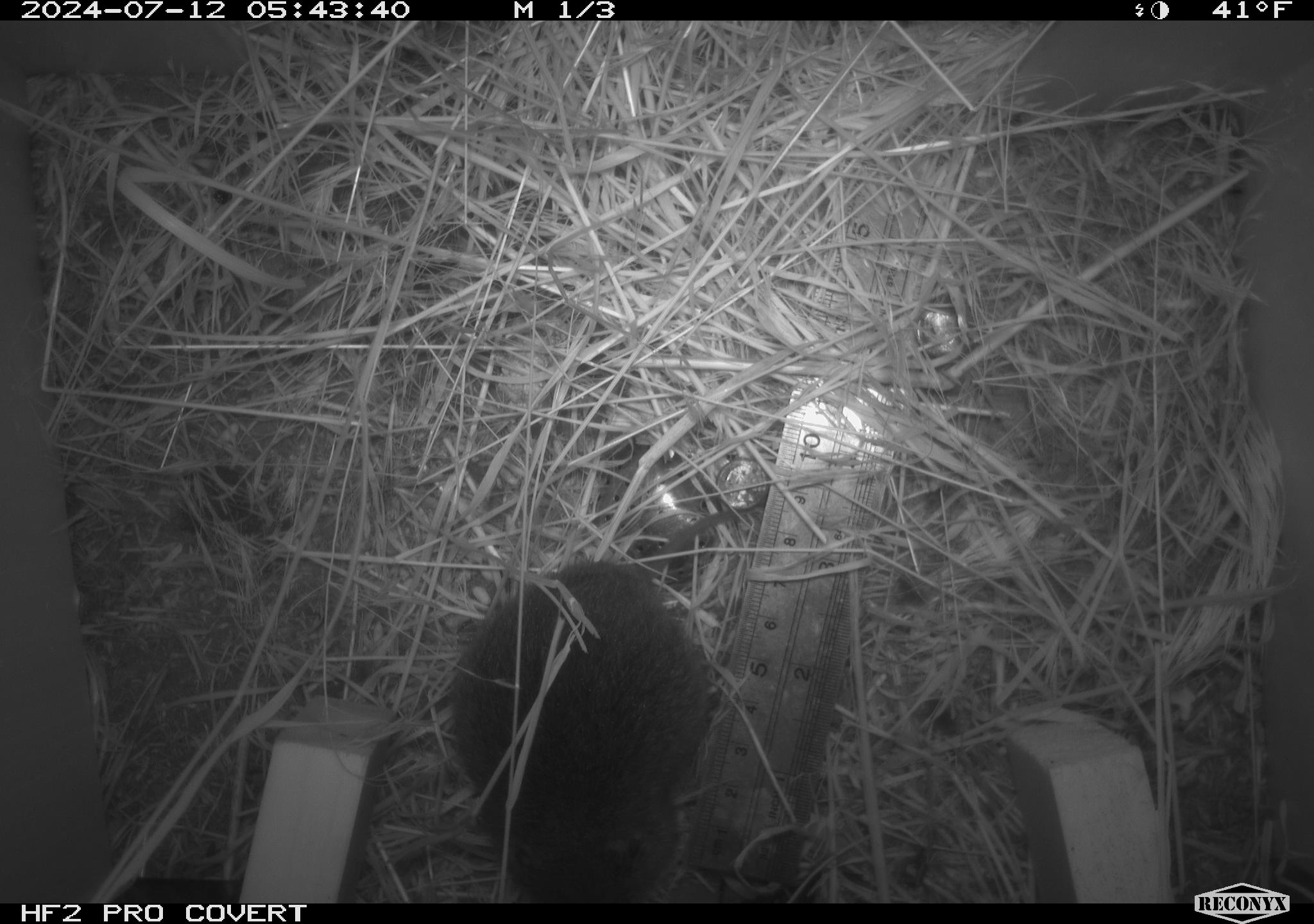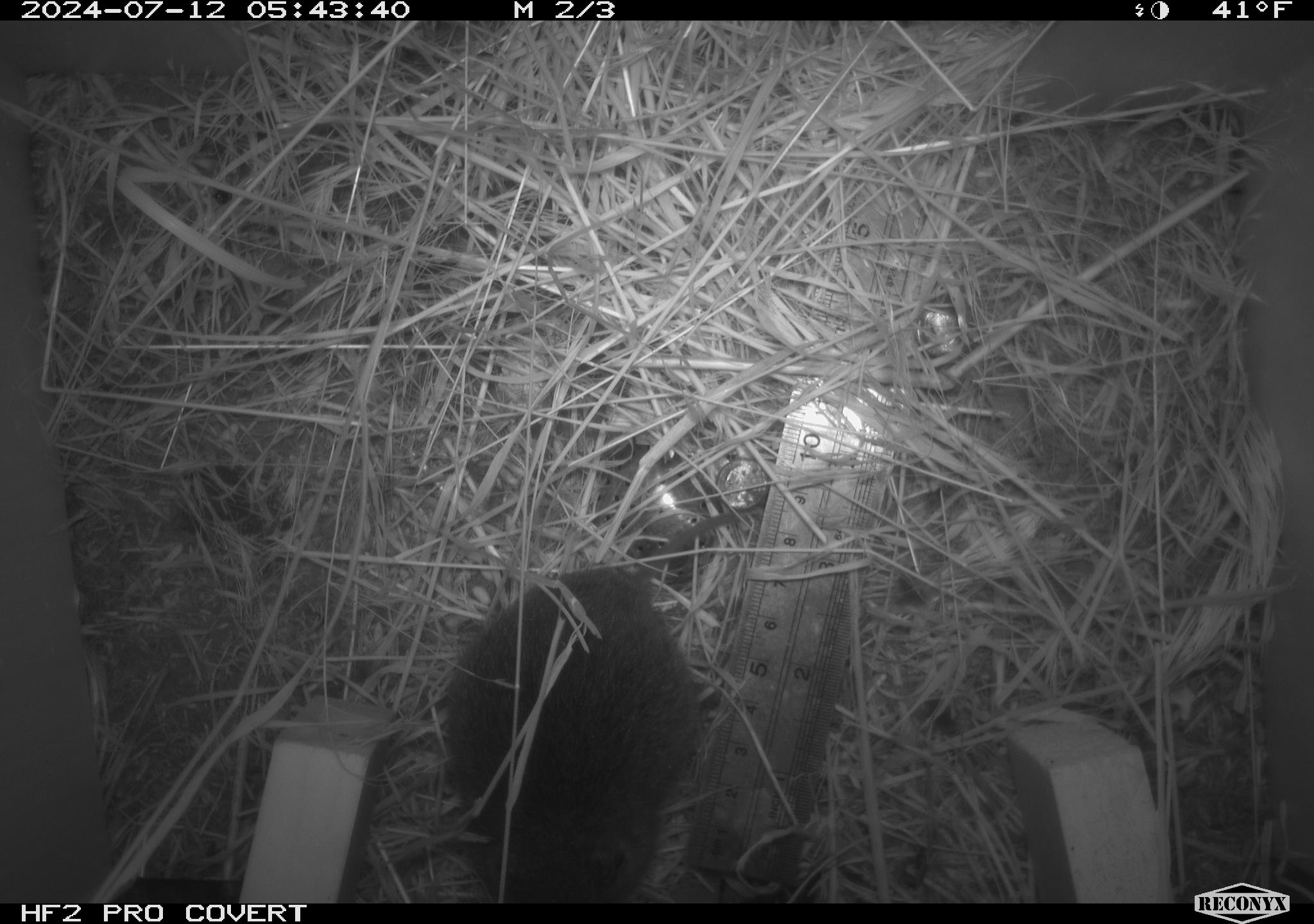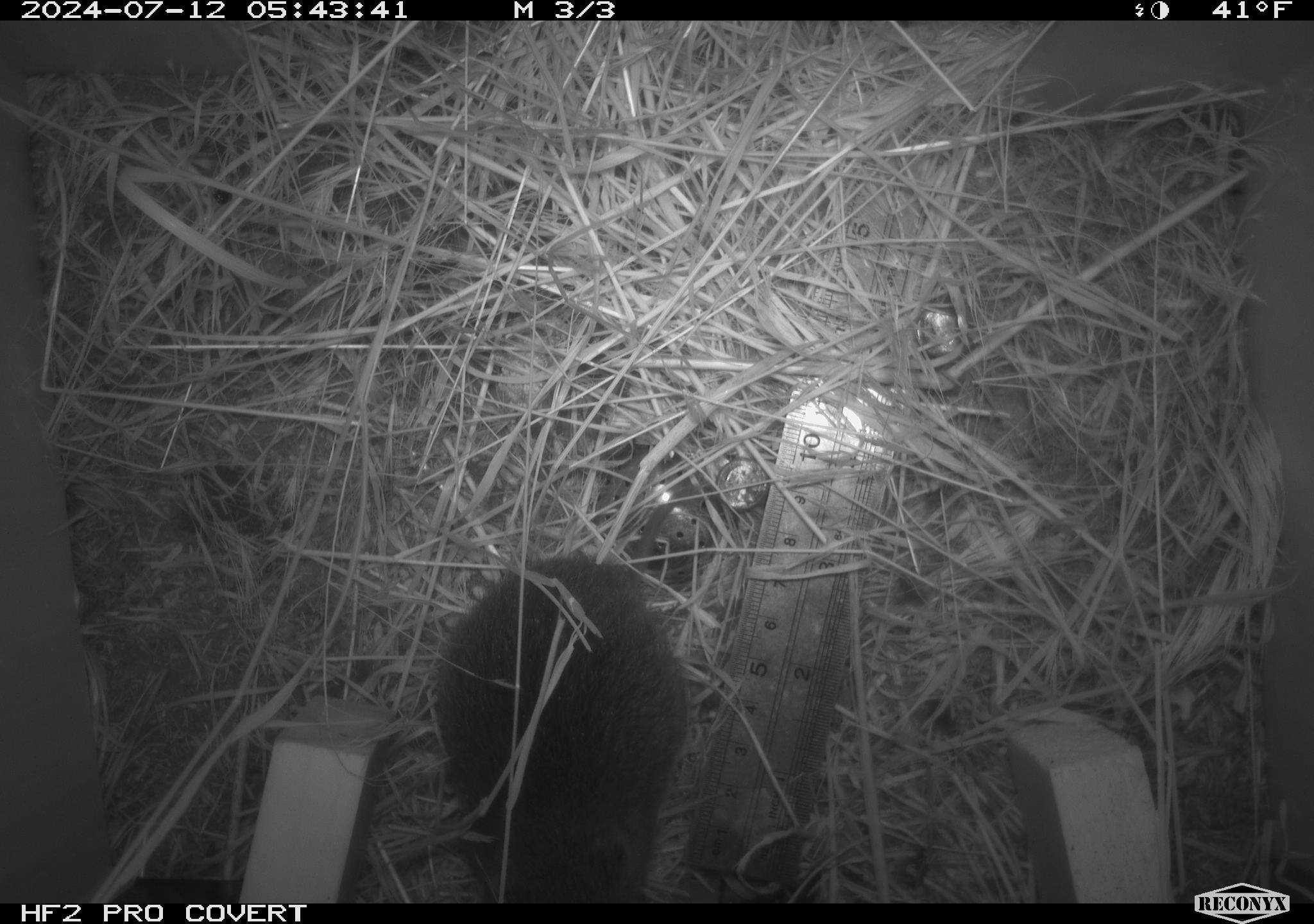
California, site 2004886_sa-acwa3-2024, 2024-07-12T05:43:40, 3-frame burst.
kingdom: Animalia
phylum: Chordata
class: Mammalia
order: Rodentia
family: Cricetidae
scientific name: Arvicolinae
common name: voles, lemmings, and muskrats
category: arvicolinae subfamily